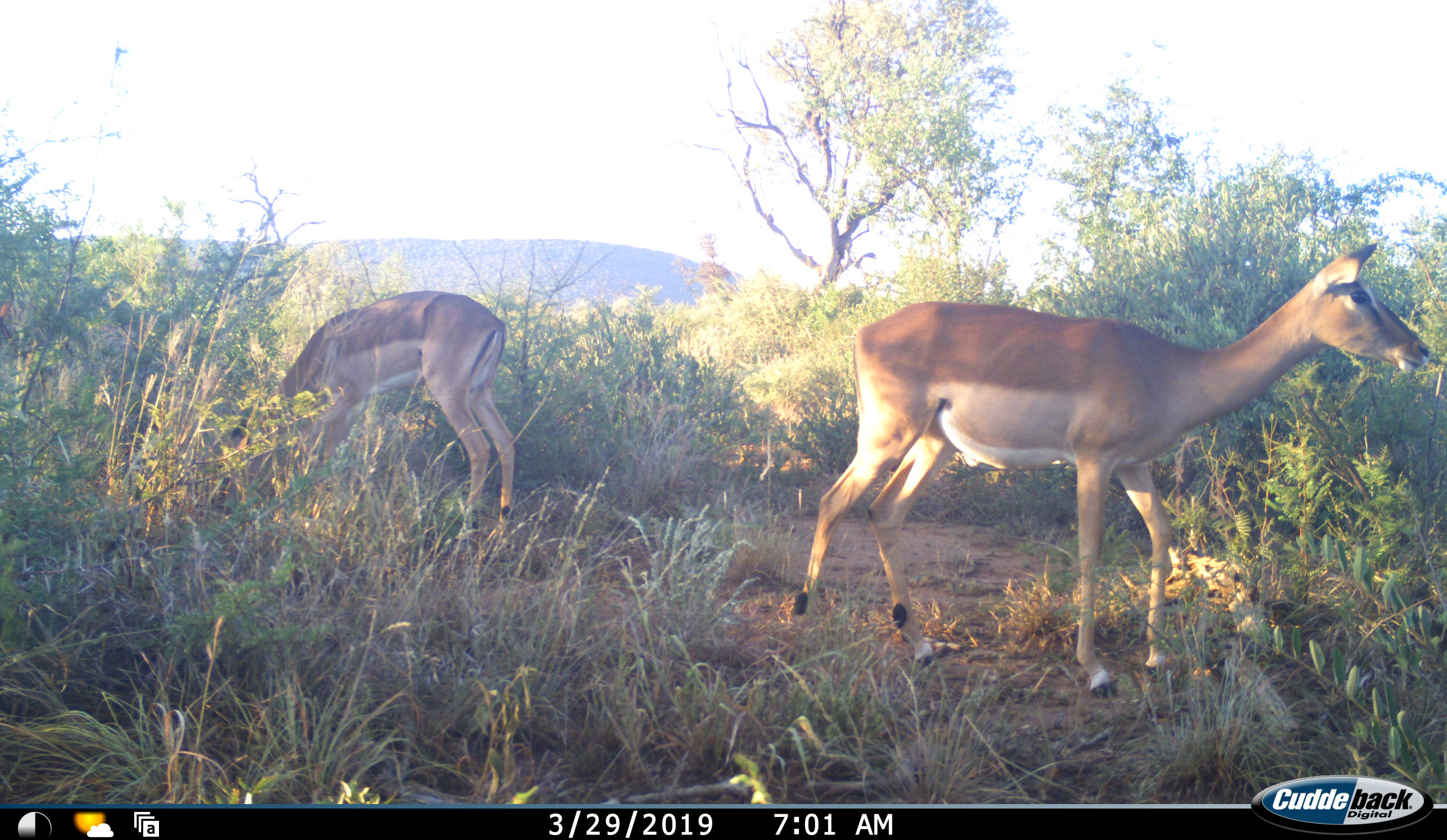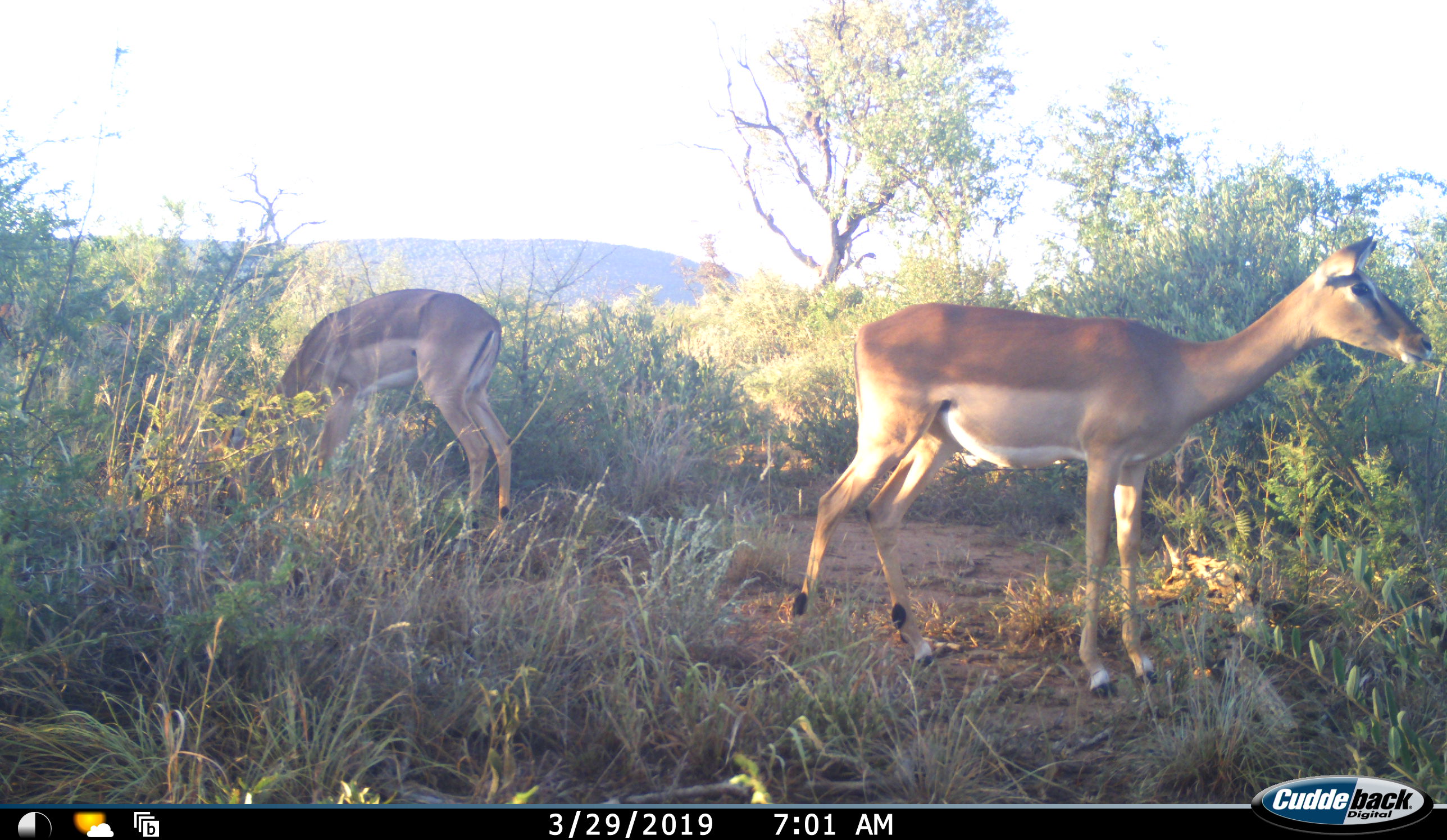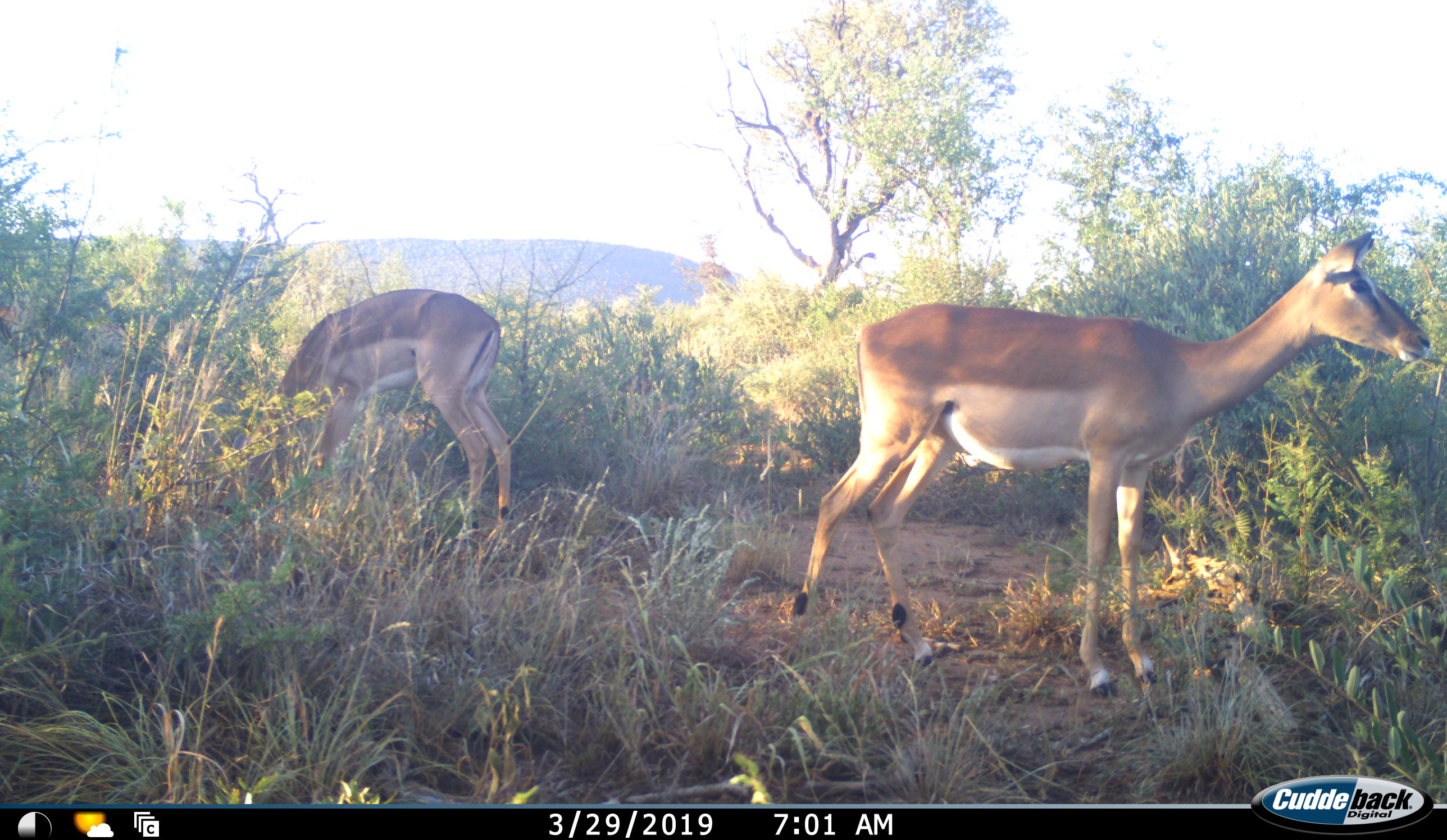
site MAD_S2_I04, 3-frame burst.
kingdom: Animalia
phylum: Chordata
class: Mammalia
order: Artiodactyla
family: Bovidae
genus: Aepyceros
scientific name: Aepyceros melampus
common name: impala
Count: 2.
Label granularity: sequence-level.